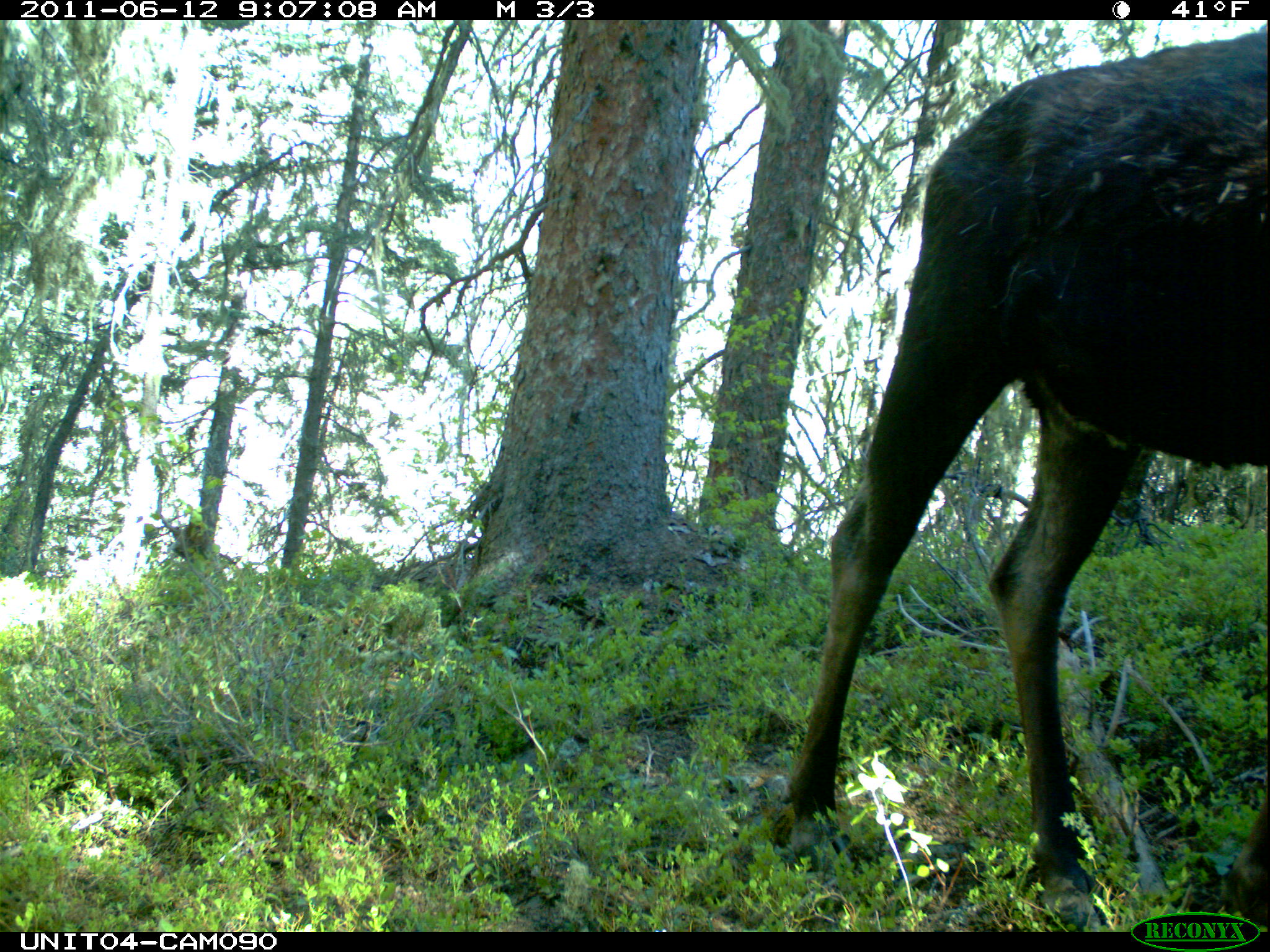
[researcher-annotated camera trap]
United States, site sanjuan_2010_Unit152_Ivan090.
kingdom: Animalia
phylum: Chordata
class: Mammalia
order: Artiodactyla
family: Cervidae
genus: Alces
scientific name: Alces alces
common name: moose